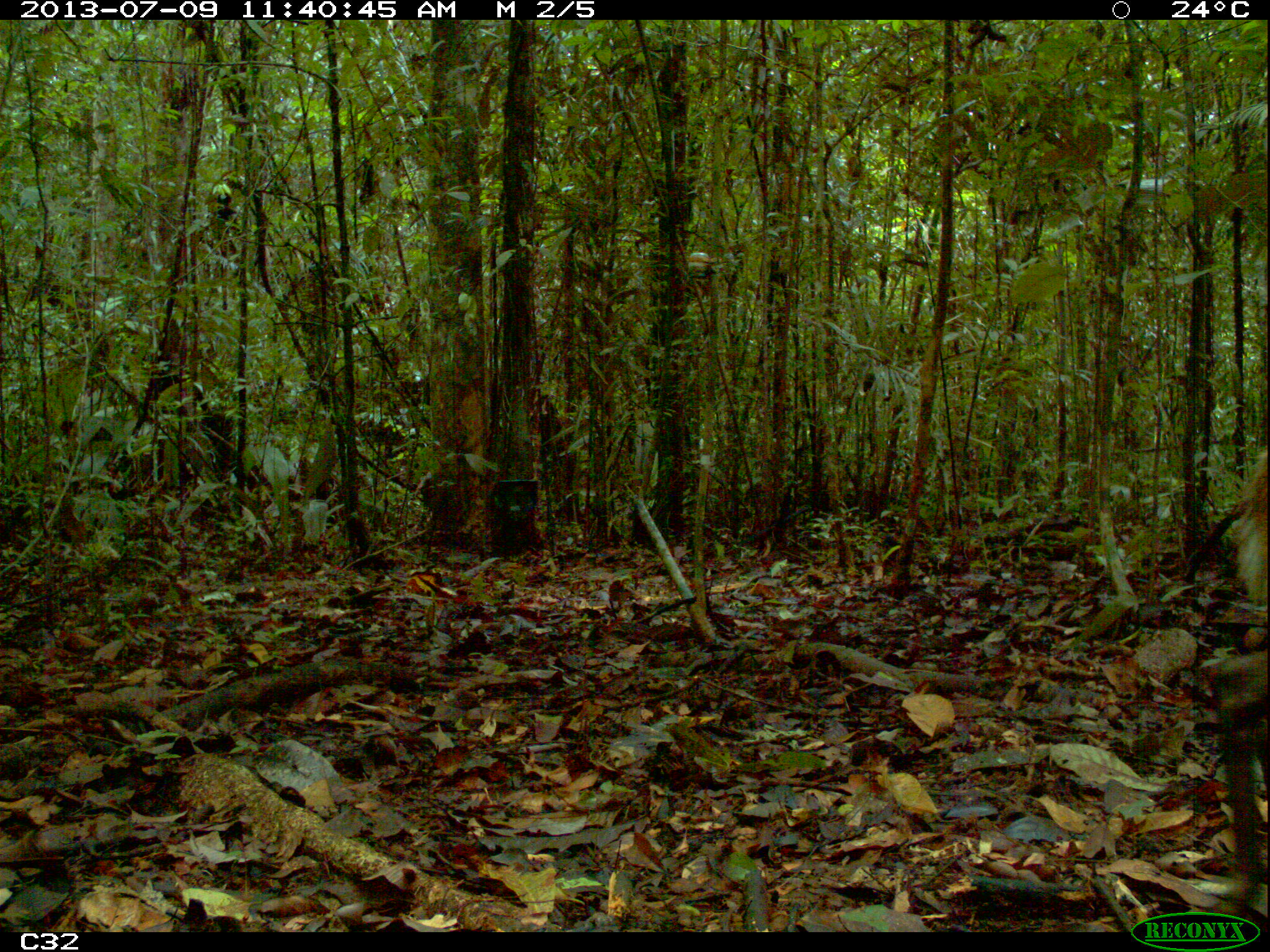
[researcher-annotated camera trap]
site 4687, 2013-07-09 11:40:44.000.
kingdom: Animalia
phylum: Chordata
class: Mammalia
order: Artiodactyla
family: Cervidae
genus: Mazama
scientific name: Mazama gouazoubira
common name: gray brocket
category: mazama gouazaoubira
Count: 1.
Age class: adult.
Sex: male.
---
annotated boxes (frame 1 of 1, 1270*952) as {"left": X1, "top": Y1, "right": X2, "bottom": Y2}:
mazama gouazaoubira: {"left": 1200, "top": 429, "right": 1270, "bottom": 925}